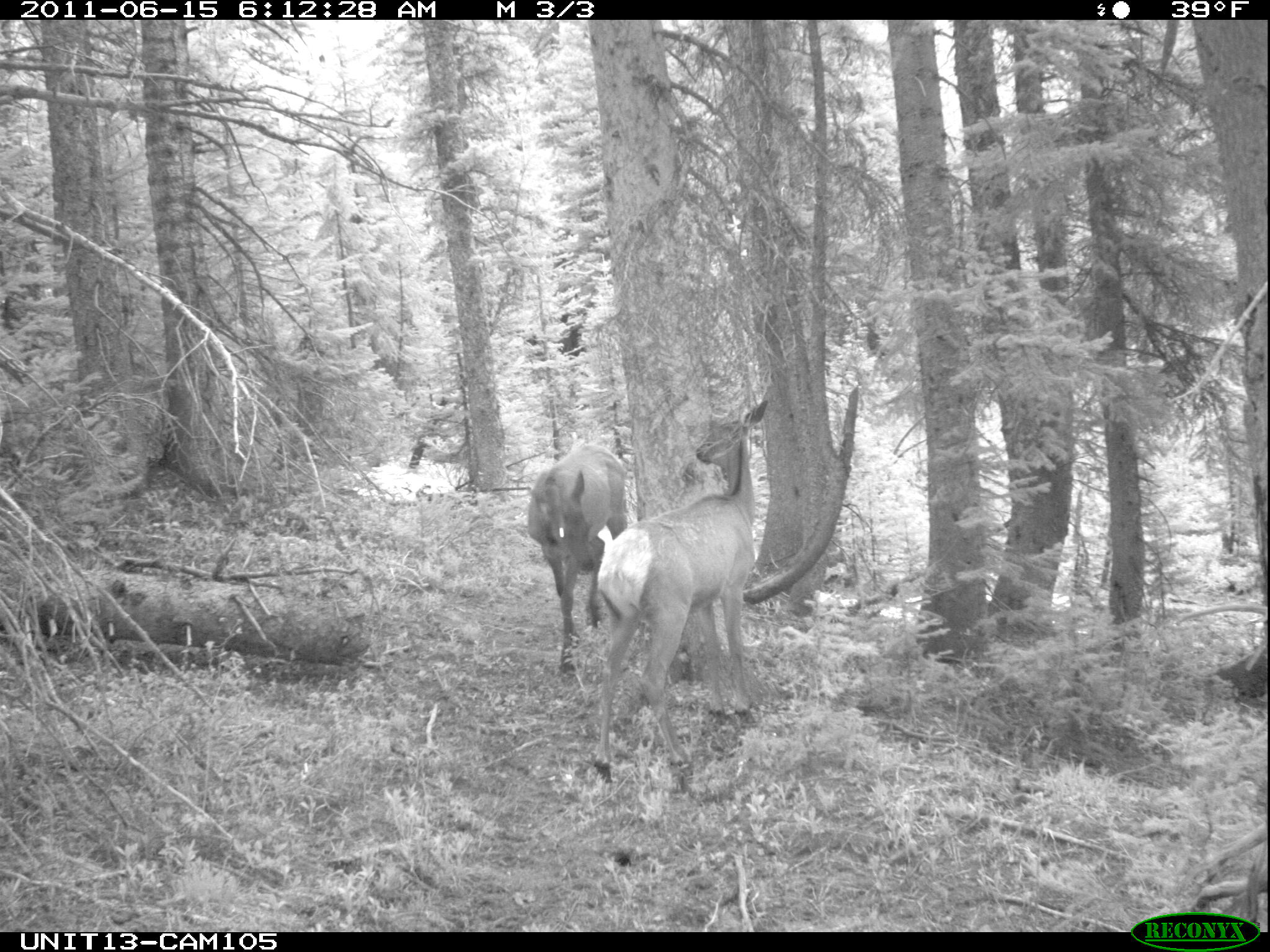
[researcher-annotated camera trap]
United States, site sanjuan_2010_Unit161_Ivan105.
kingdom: Animalia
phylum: Chordata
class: Mammalia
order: Artiodactyla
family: Cervidae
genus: Cervus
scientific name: Cervus elaphus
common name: red deer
Cervus elaphus (red deer).